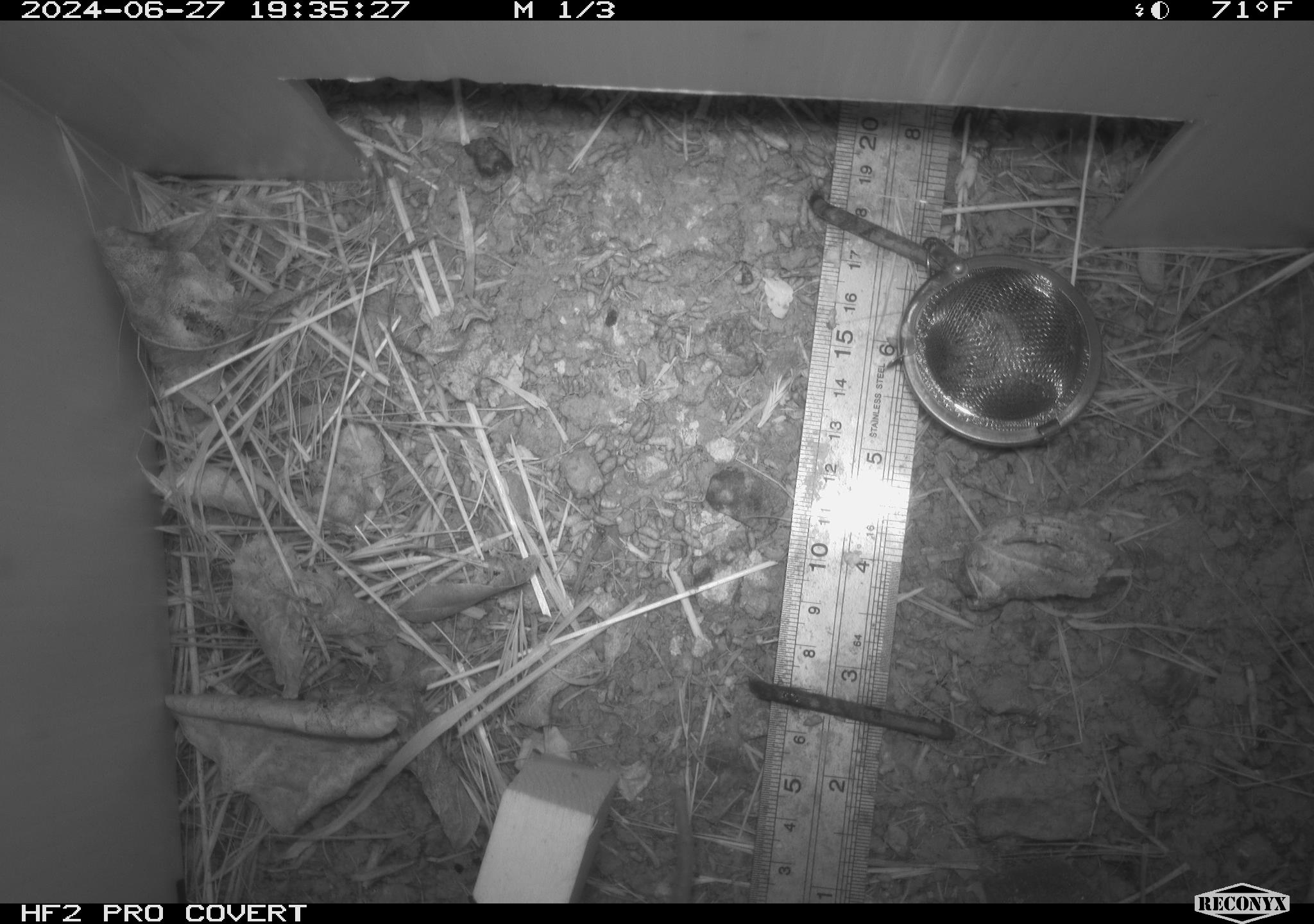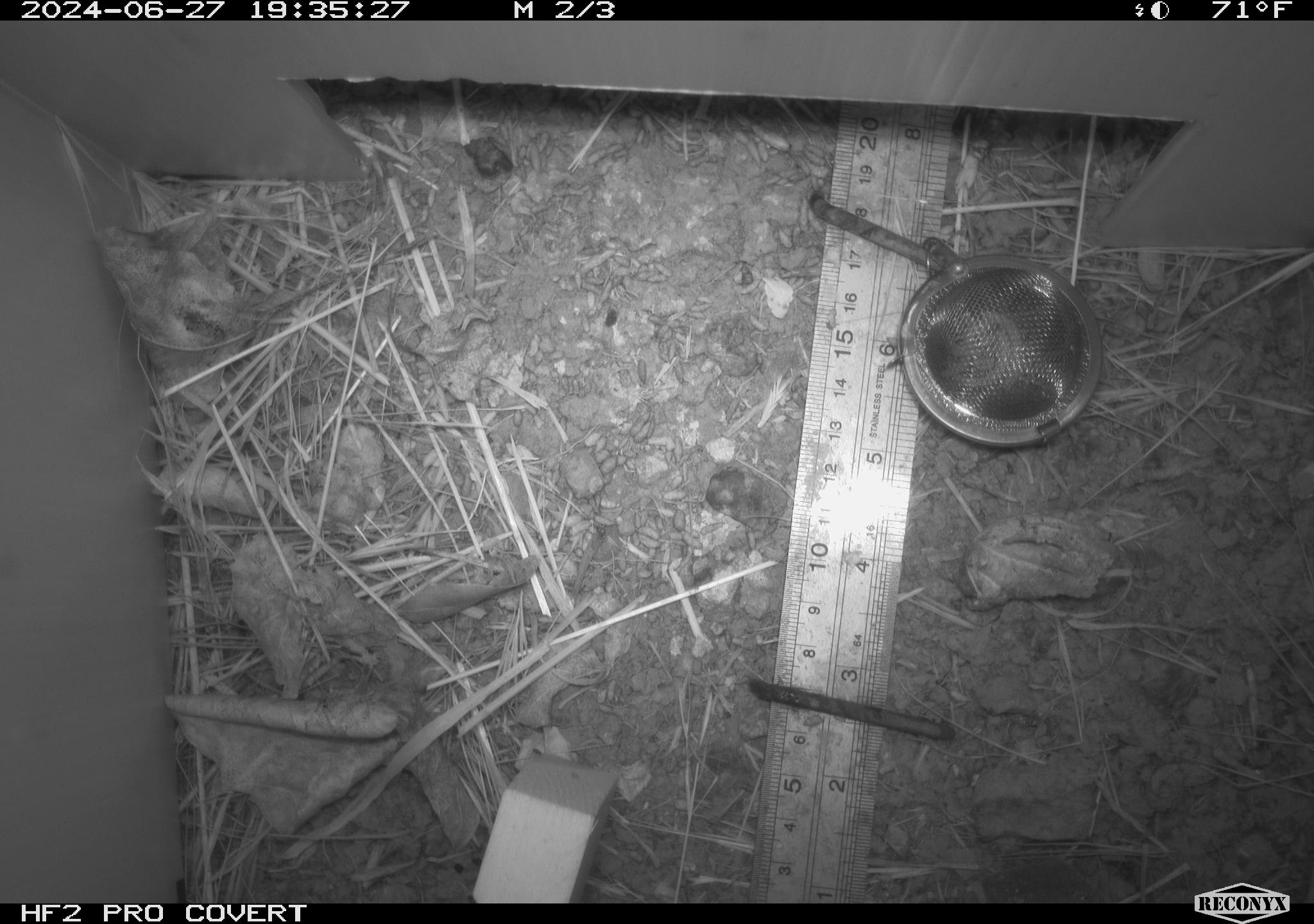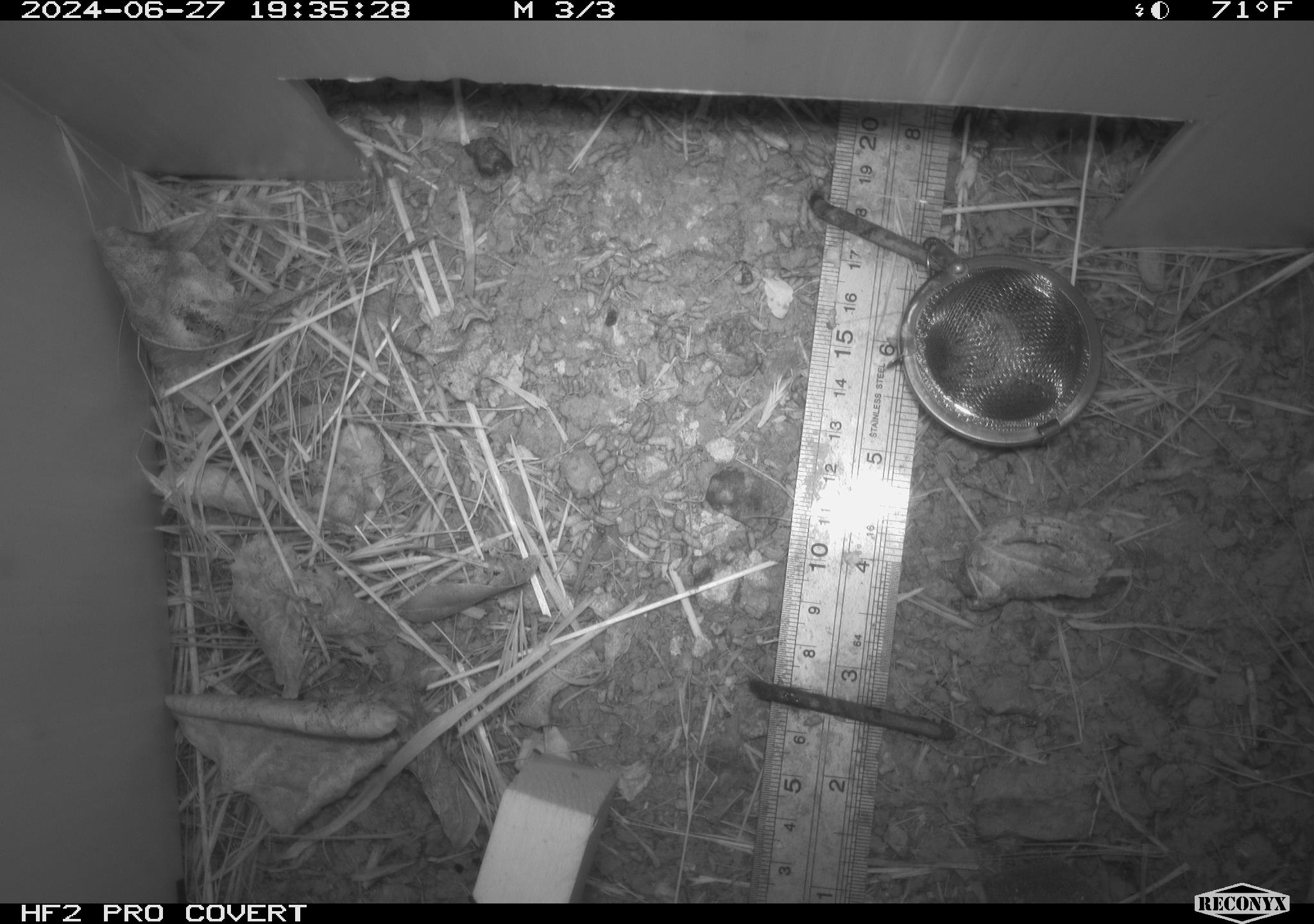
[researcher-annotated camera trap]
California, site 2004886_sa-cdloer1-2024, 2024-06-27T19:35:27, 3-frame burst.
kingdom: Animalia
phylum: Chordata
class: Mammalia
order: Rodentia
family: Cricetidae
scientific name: Arvicolinae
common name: voles, lemmings, and muskrats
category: arvicolinae subfamily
Arvicolinae subfamily (voles, lemmings, and muskrats) (Arvicolinae).